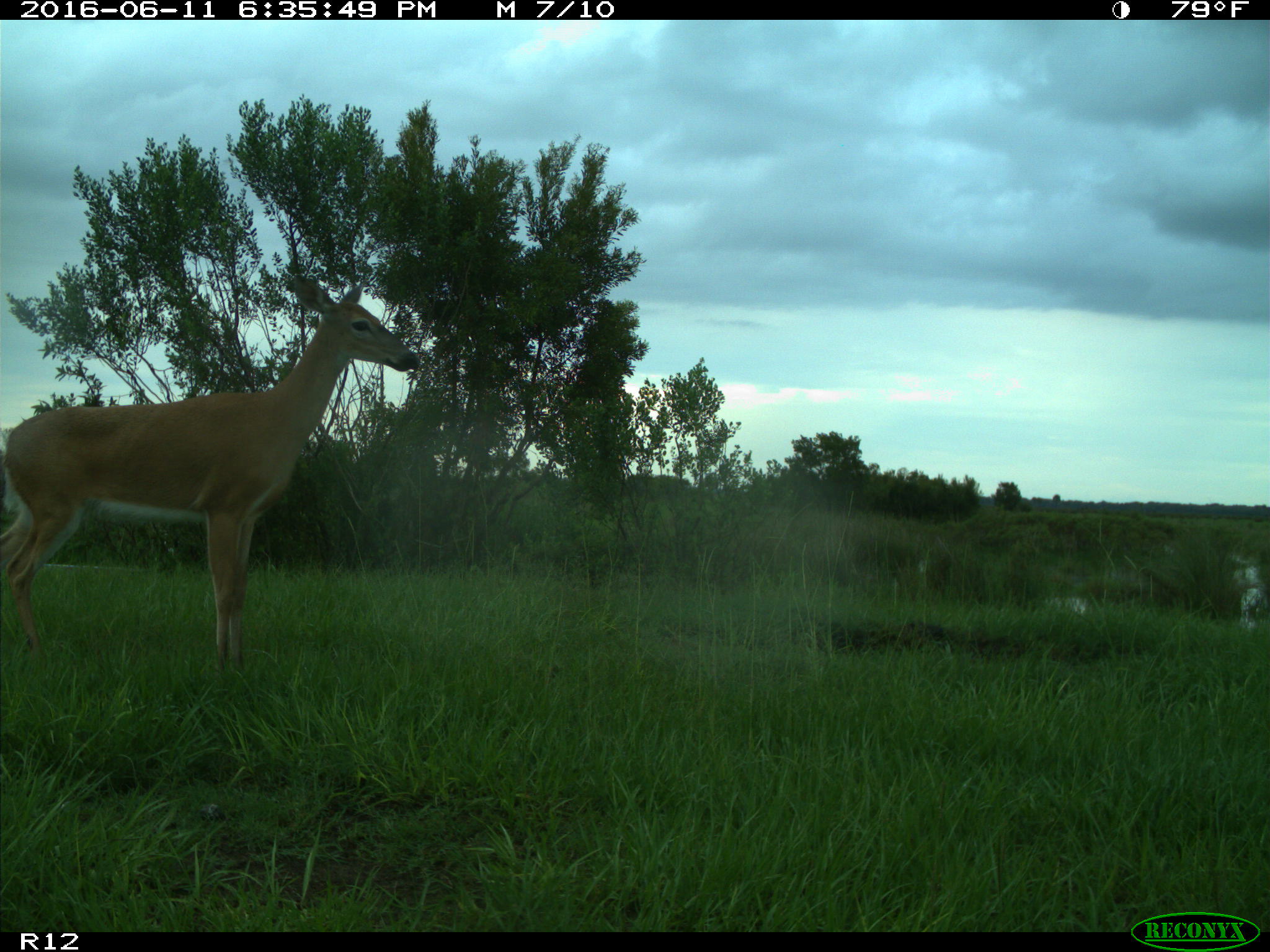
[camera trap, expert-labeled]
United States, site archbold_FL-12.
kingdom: Animalia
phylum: Chordata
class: Mammalia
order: Artiodactyla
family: Cervidae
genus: Odocoileus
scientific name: Odocoileus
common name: deer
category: unidentified deer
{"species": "unidentified deer (deer) (Odocoileus)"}